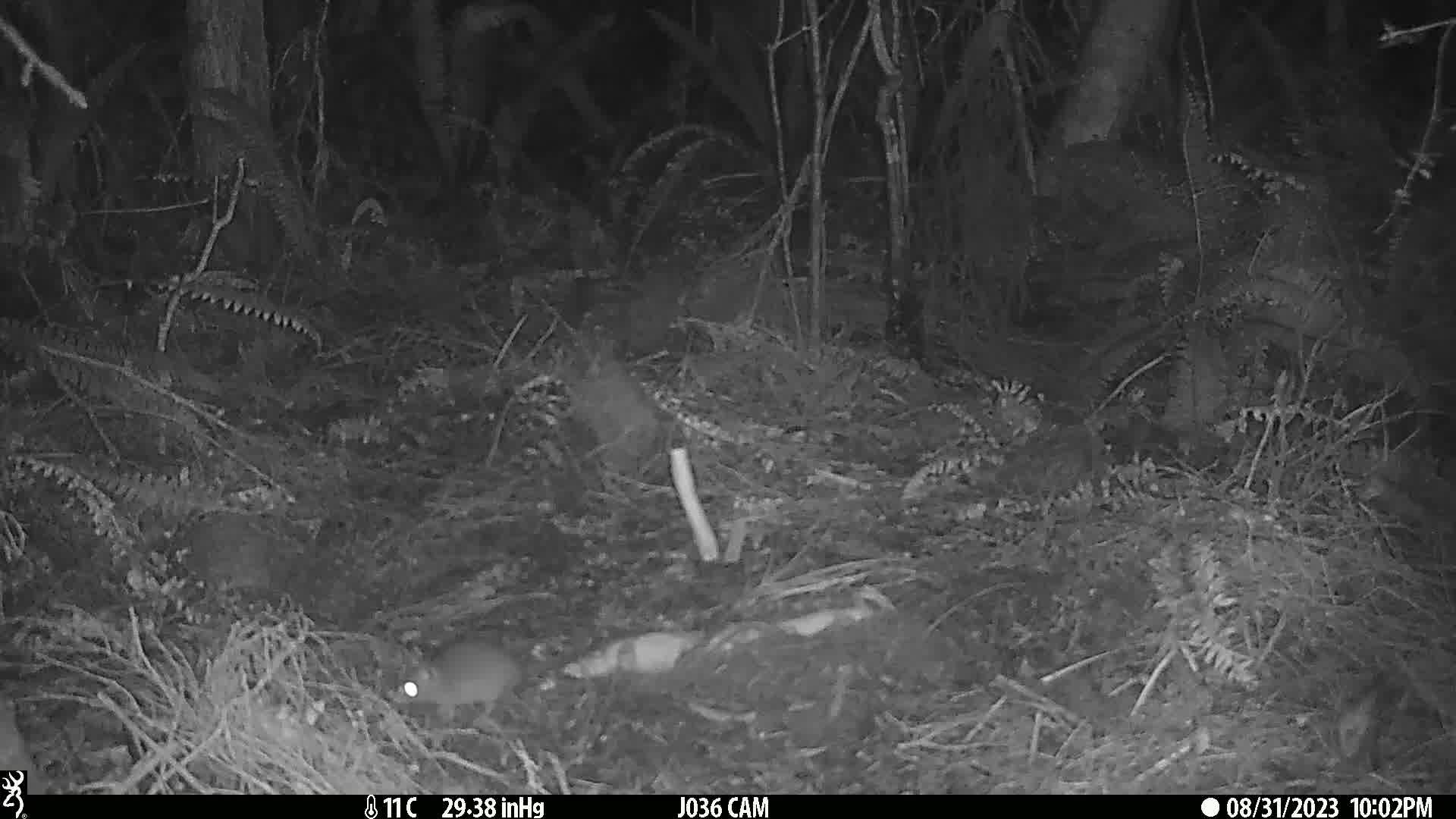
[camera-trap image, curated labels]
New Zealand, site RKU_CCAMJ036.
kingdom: Animalia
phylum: Chordata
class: Mammalia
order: Rodentia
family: Muridae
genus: Rattus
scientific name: Rattus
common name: rat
Rat (Rattus).